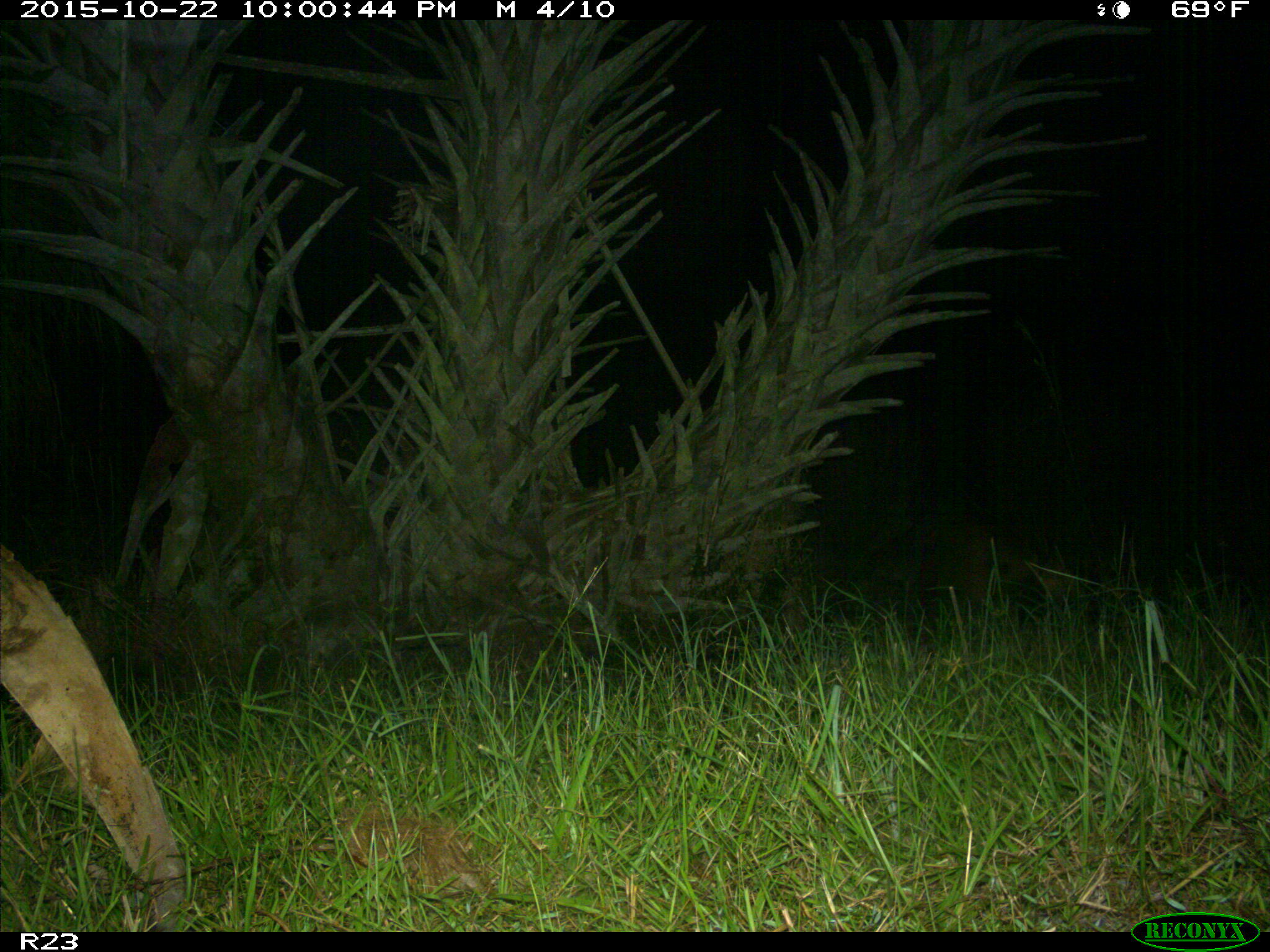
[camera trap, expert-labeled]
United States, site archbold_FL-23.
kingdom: Animalia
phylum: Chordata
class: Mammalia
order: Artiodactyla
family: Suidae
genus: Sus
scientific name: Sus scrofa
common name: wild boar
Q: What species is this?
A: Sus scrofa (wild boar).